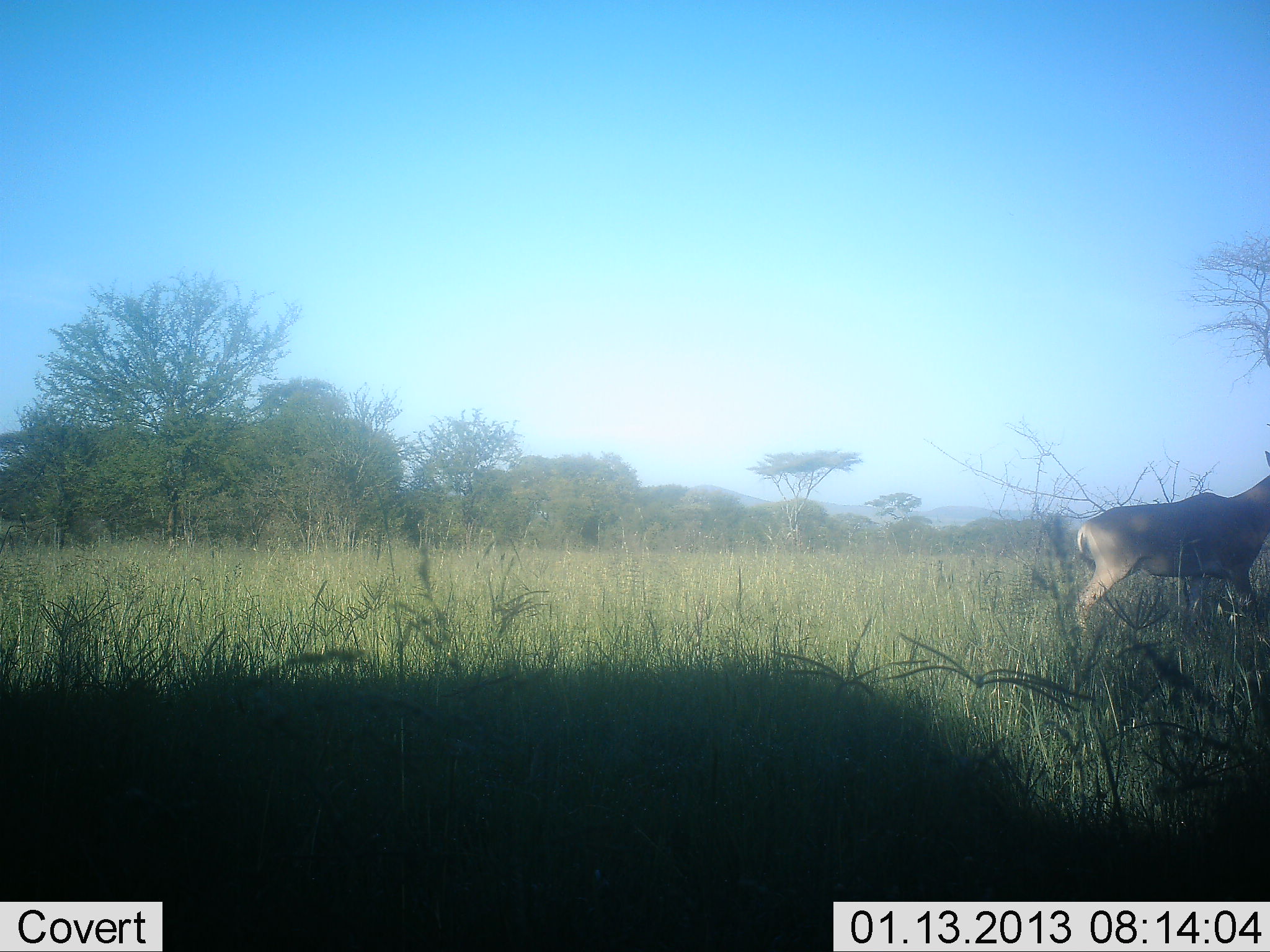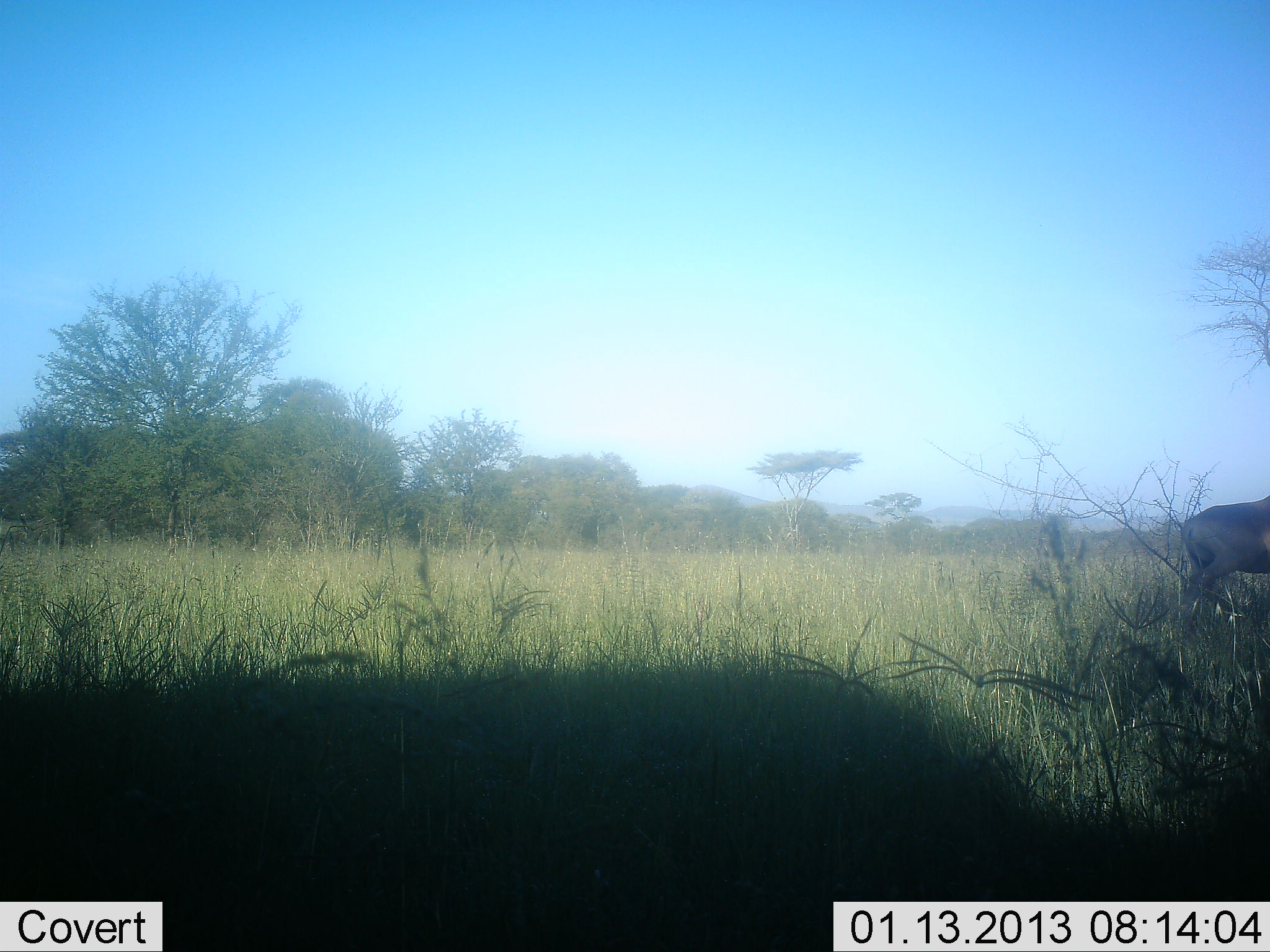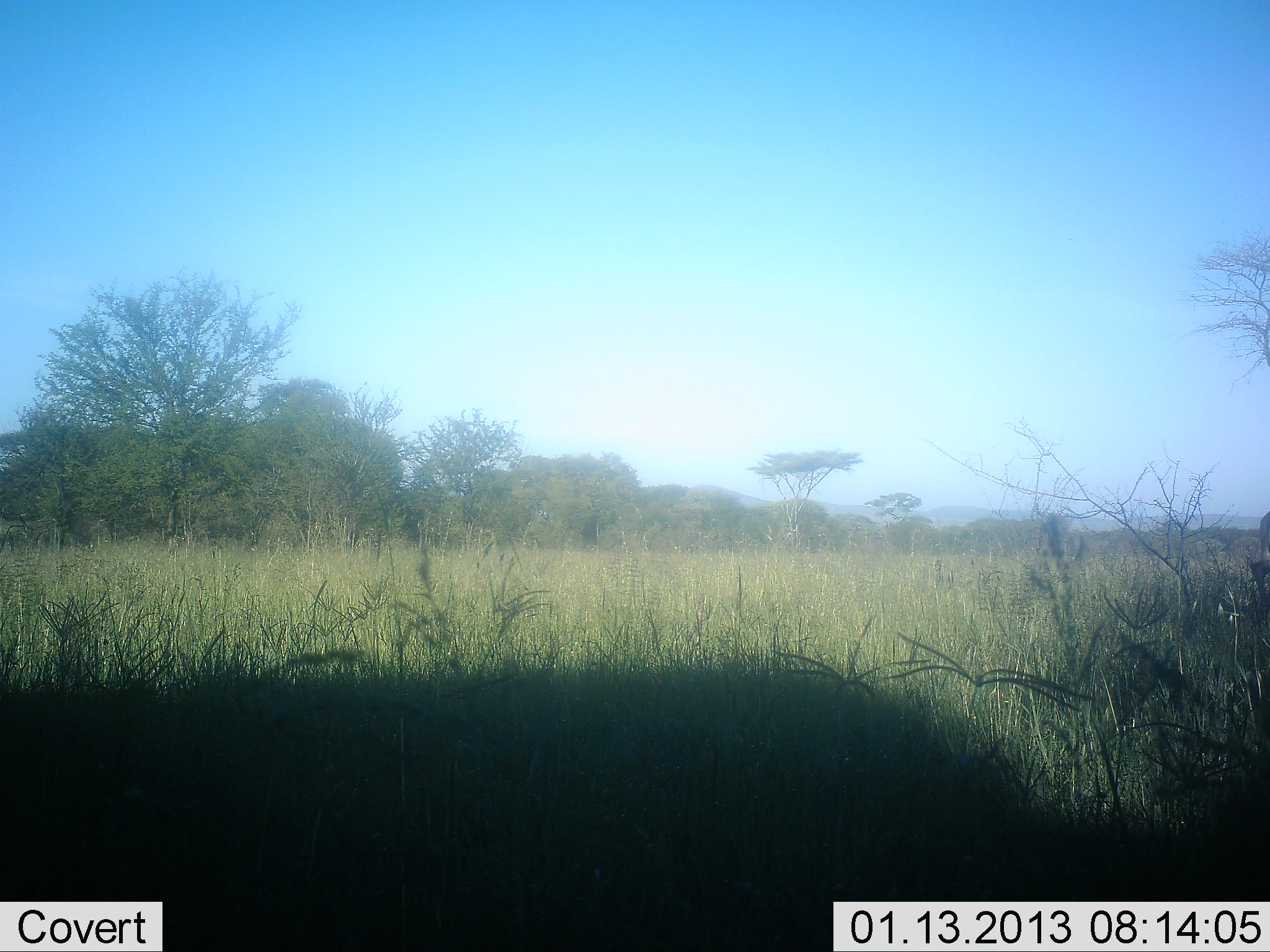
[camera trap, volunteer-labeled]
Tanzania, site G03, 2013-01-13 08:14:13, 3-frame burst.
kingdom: Animalia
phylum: Chordata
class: Mammalia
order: Artiodactyla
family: Bovidae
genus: Alcelaphus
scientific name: Alcelaphus buselaphus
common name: hartebeest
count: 1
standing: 6%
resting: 0%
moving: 94%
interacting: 0%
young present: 0%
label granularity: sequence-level